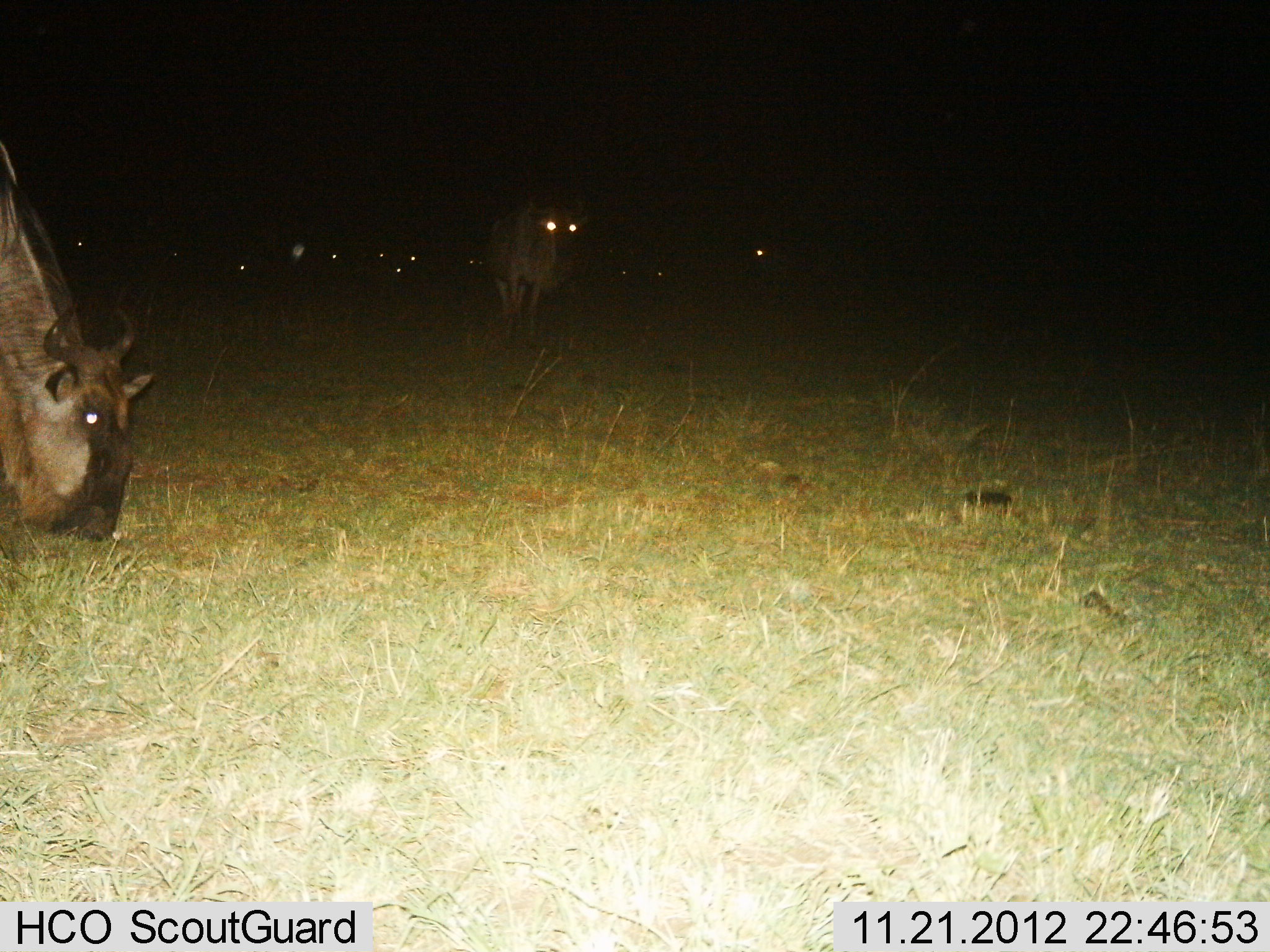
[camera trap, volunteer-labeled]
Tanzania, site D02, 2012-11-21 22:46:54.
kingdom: Animalia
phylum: Chordata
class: Mammalia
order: Artiodactyla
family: Bovidae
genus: Connochaetes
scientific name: Connochaetes taurinus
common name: blue wildebeest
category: wildebeest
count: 2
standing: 67%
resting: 6%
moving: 17%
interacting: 0%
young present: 0%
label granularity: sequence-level